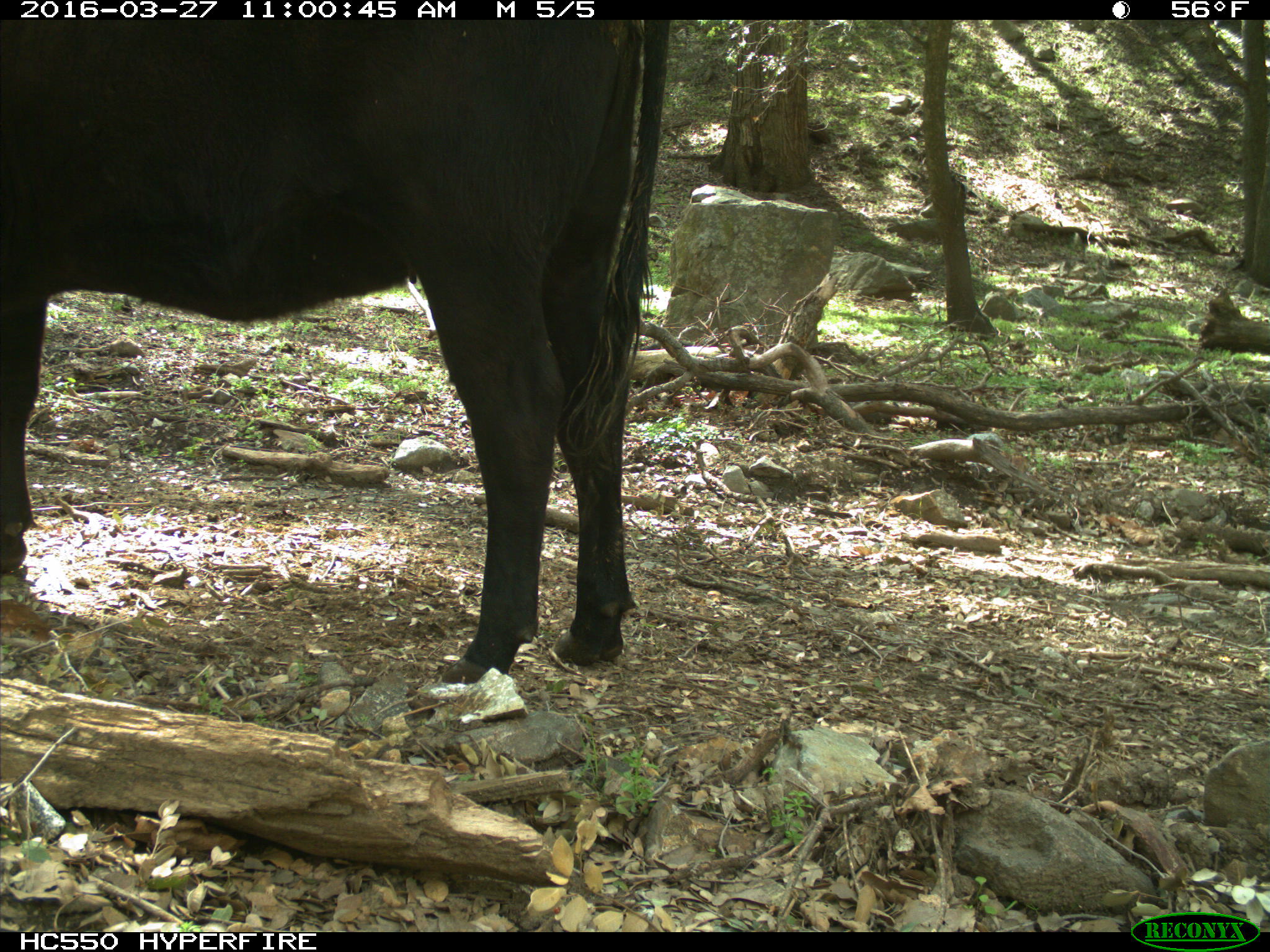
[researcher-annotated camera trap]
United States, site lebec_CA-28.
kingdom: Animalia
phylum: Chordata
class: Mammalia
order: Artiodactyla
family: Bovidae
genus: Bos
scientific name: Bos taurus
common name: domestic cow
Bos taurus (domestic cow).